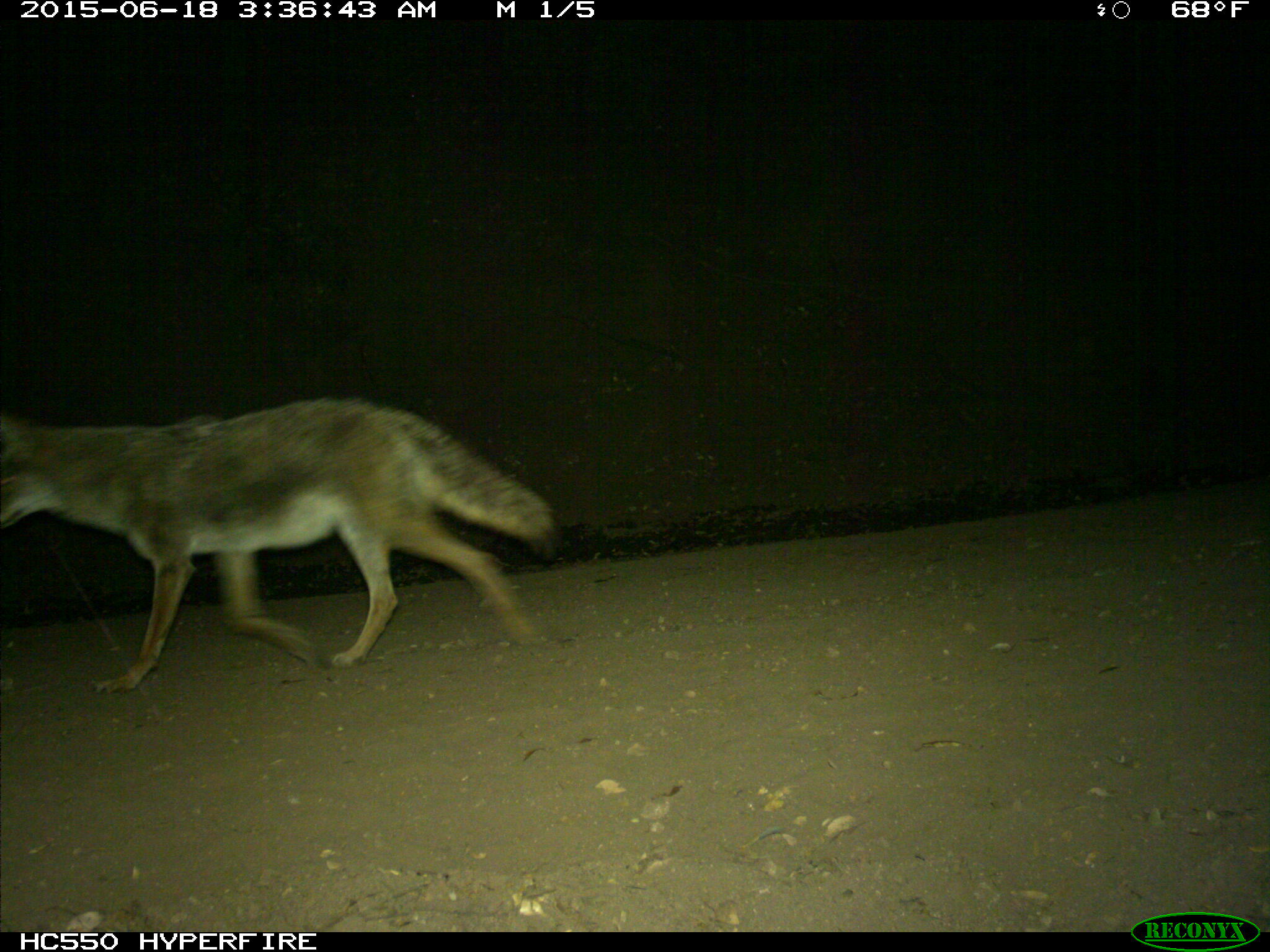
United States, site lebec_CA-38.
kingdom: Animalia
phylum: Chordata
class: Mammalia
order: Carnivora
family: Canidae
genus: Canis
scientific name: Canis latrans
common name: coyote